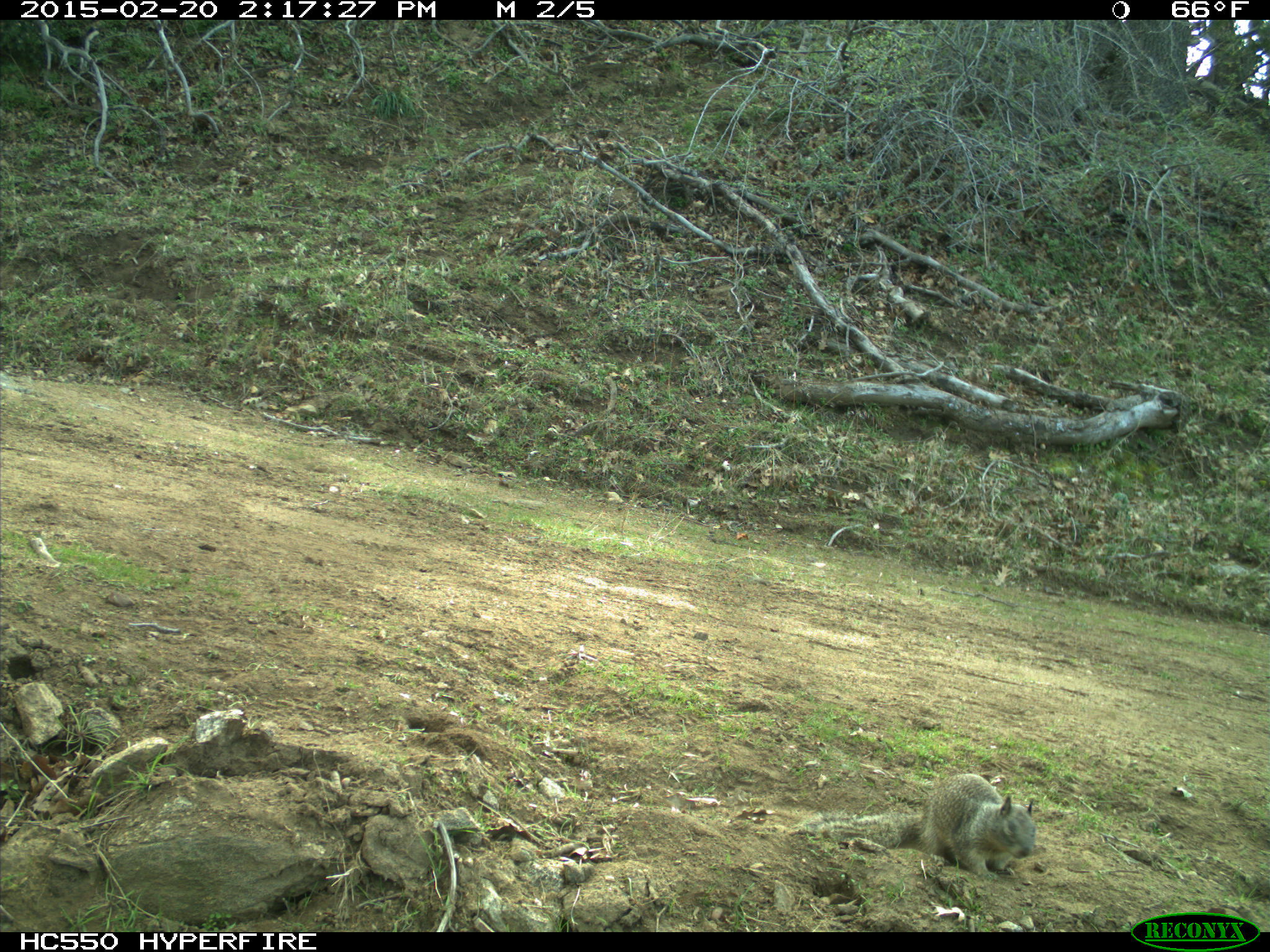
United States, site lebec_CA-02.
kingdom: Animalia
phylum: Chordata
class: Mammalia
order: Rodentia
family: Sciuridae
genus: Otospermophilus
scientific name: Otospermophilus beecheyi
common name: california ground squirrel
Otospermophilus beecheyi (california ground squirrel).